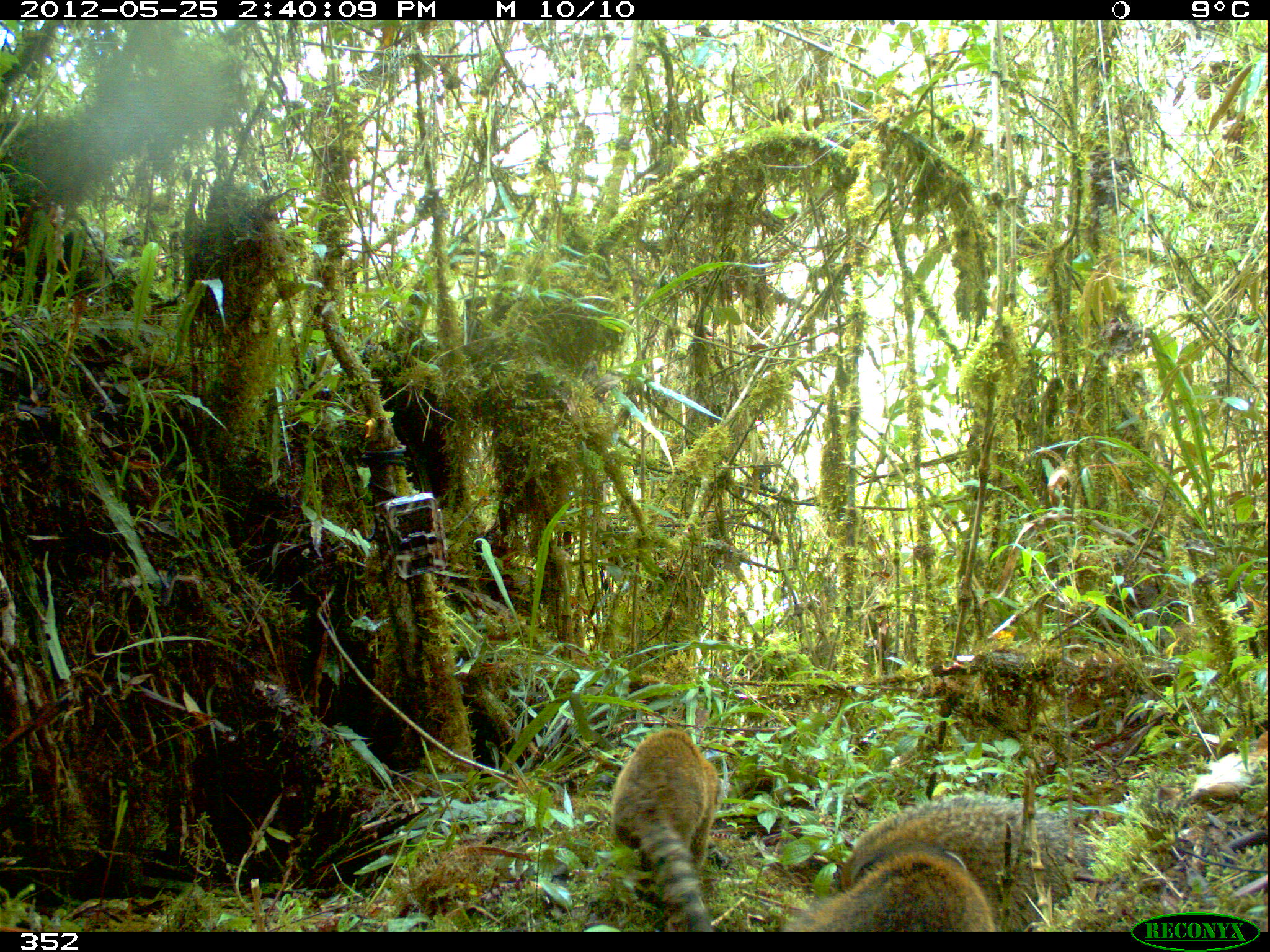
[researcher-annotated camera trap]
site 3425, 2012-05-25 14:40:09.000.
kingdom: Animalia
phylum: Chordata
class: Mammalia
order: Carnivora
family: Procyonidae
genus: Nasua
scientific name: Nasua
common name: coatis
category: unknown coati